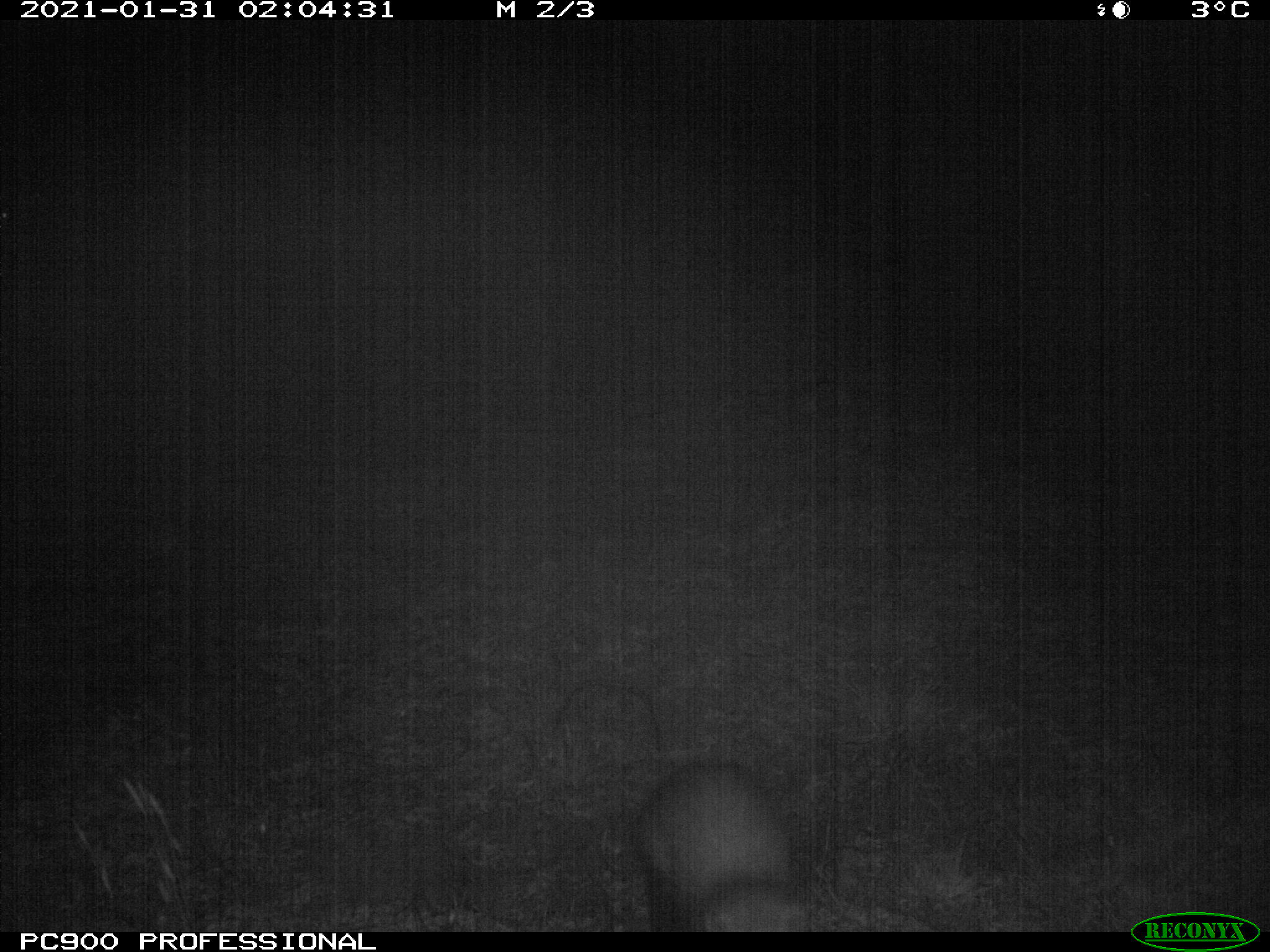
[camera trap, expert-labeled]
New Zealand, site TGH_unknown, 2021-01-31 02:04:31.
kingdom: Animalia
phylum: Chordata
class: Mammalia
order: Carnivora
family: Mustelidae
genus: Mustela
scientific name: Mustela furo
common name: ferret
Ferret (Mustela furo).